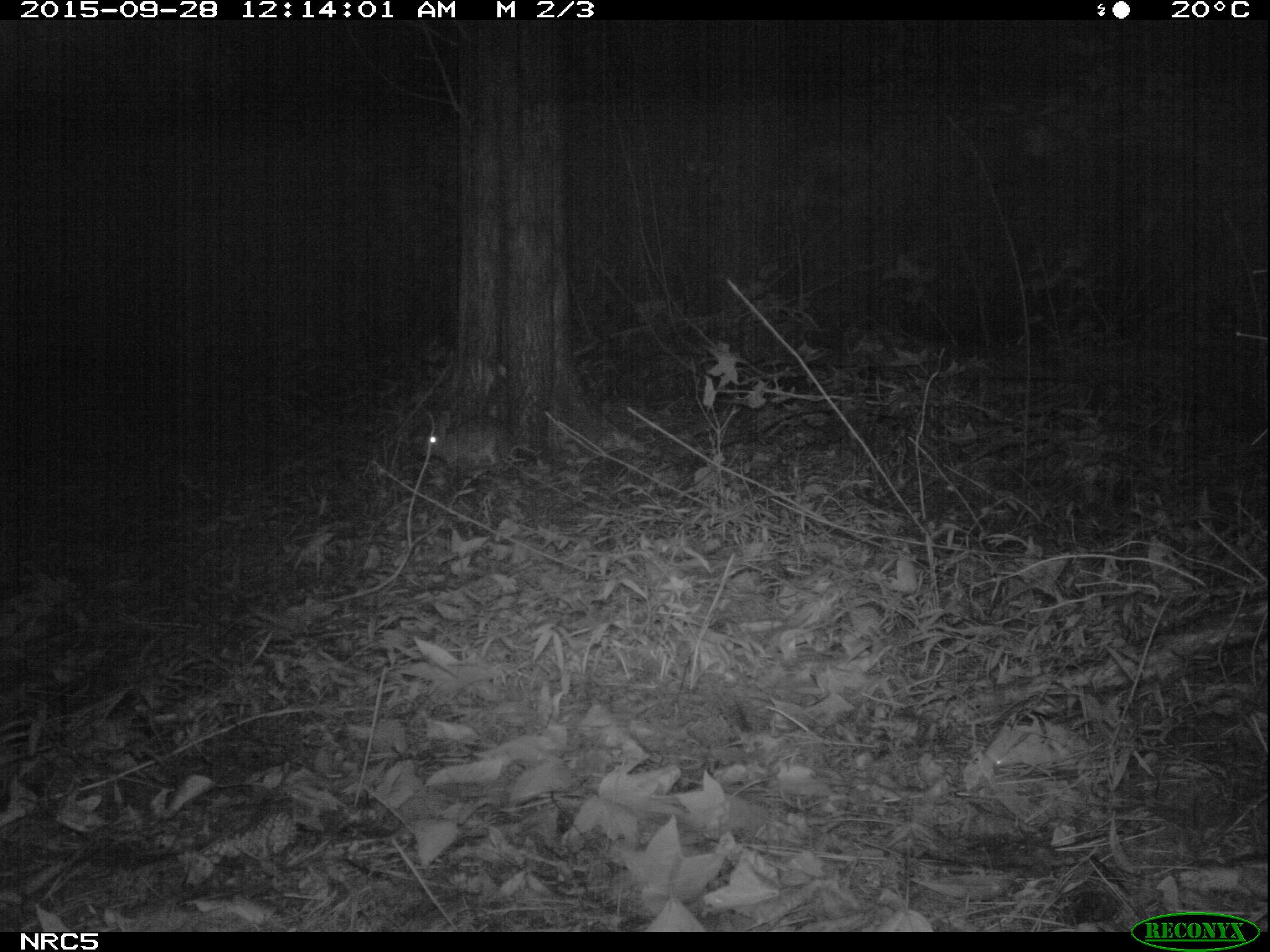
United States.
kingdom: Animalia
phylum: Chordata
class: Mammalia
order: Lagomorpha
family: Leporidae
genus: Sylvilagus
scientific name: Sylvilagus floridanus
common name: eastern cottontail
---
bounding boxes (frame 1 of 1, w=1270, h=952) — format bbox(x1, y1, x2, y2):
Eastern Cottontail: bbox(418, 410, 516, 478)